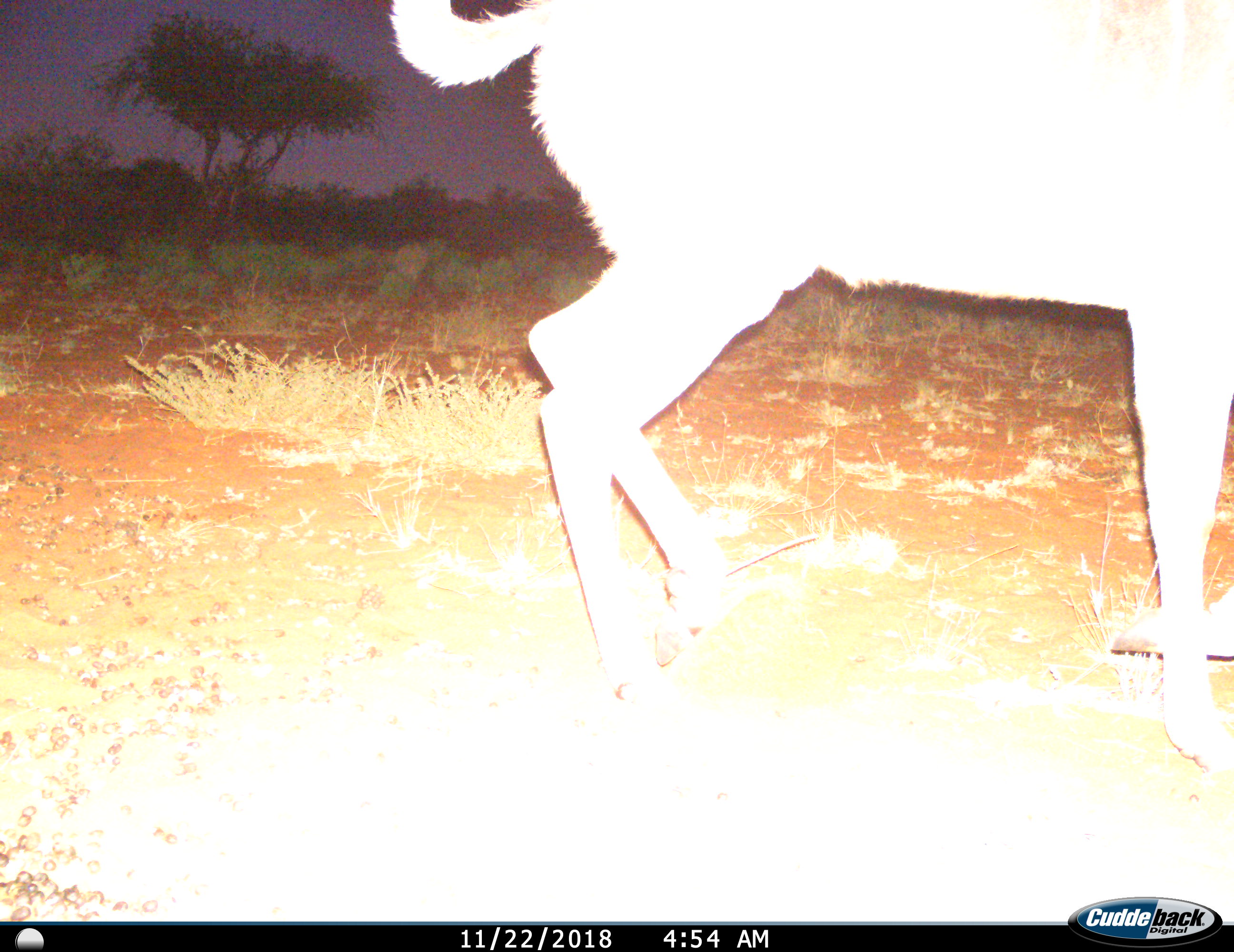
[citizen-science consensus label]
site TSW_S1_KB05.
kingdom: Animalia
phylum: Chordata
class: Mammalia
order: Artiodactyla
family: Bovidae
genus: Tragelaphus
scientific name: Tragelaphus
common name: kudu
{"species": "kudu (Tragelaphus)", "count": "1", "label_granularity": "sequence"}